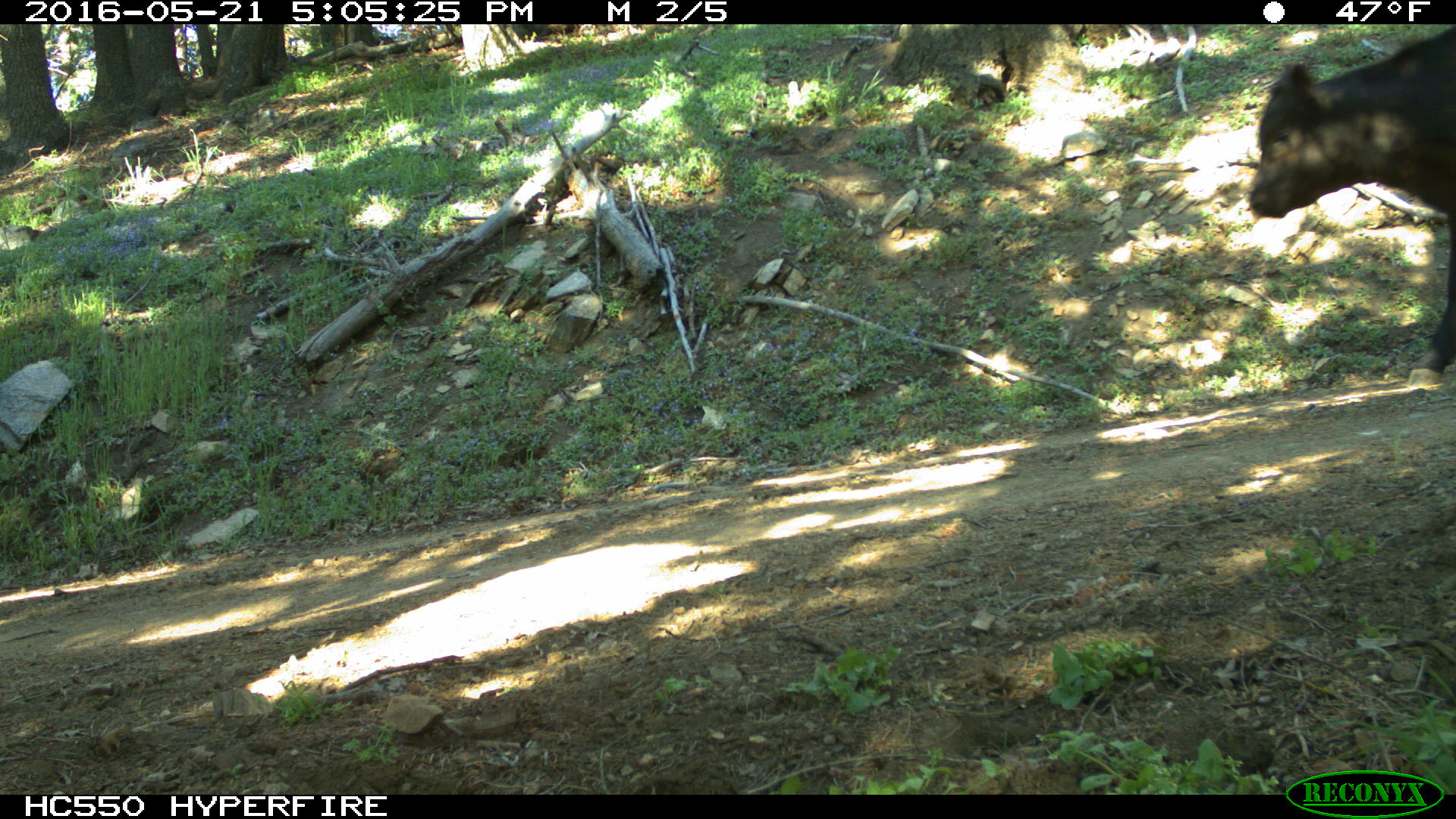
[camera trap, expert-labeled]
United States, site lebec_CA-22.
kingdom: Animalia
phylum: Chordata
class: Mammalia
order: Artiodactyla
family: Bovidae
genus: Bos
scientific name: Bos taurus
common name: domestic cow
Bos taurus (domestic cow).